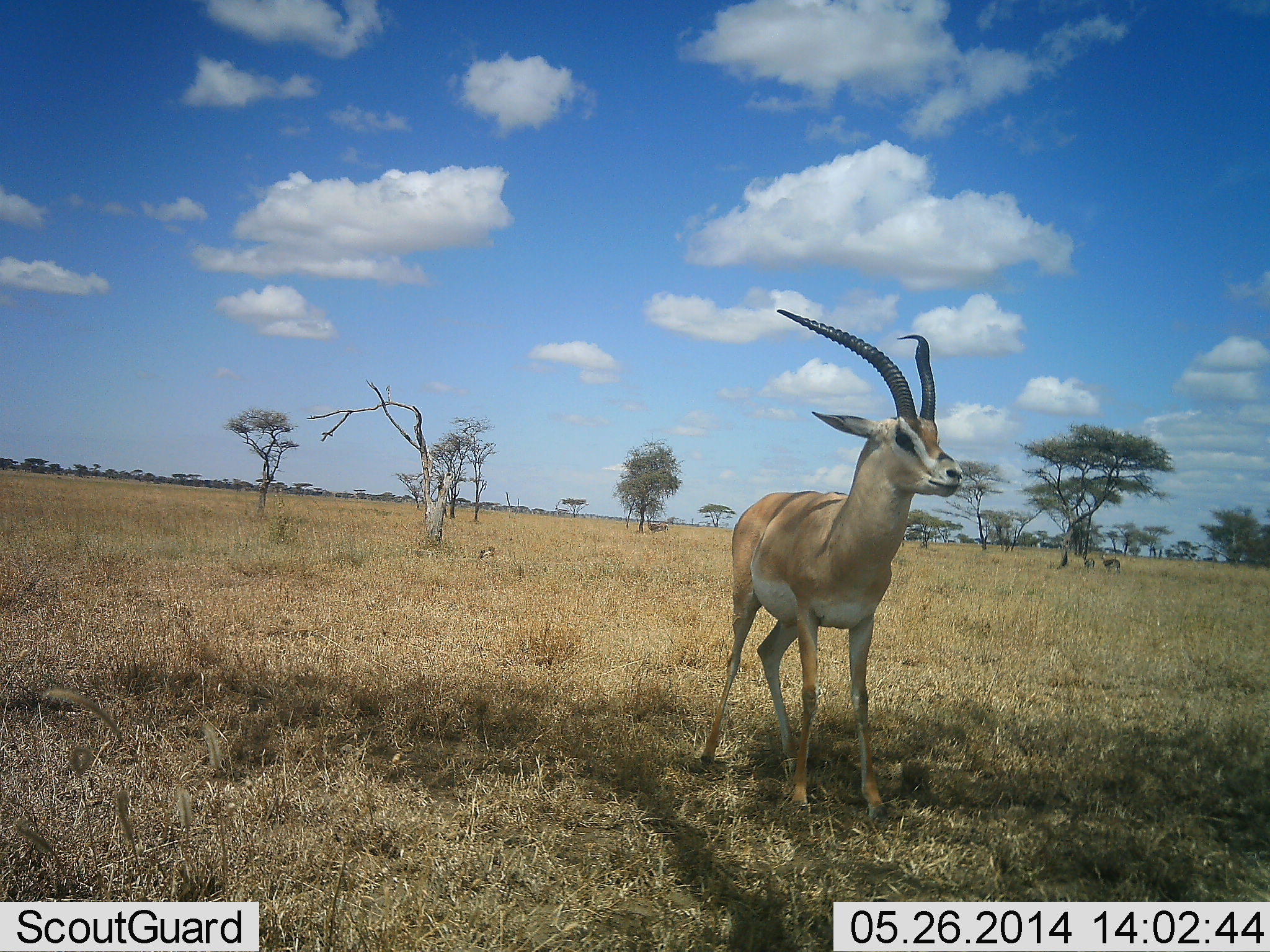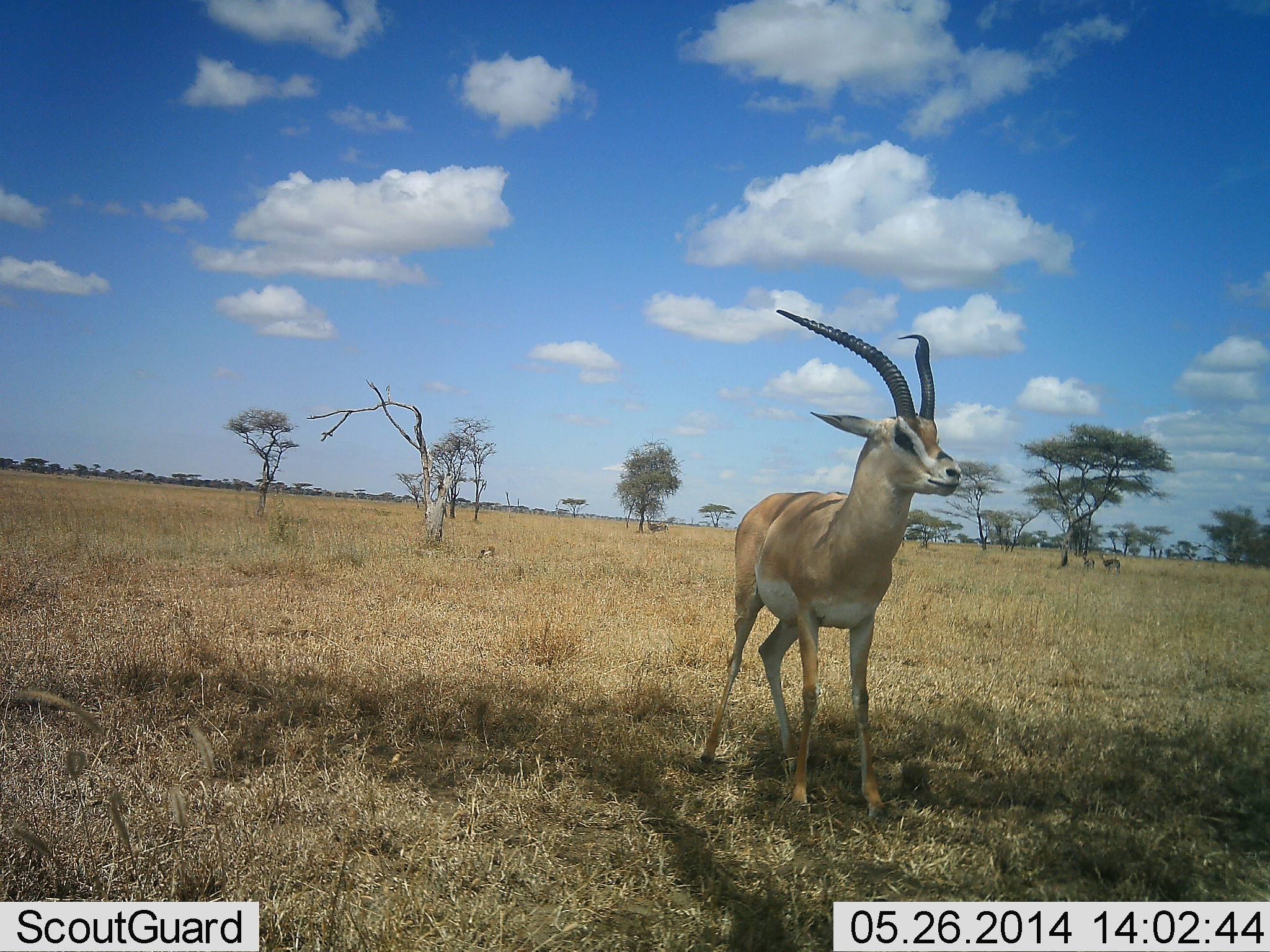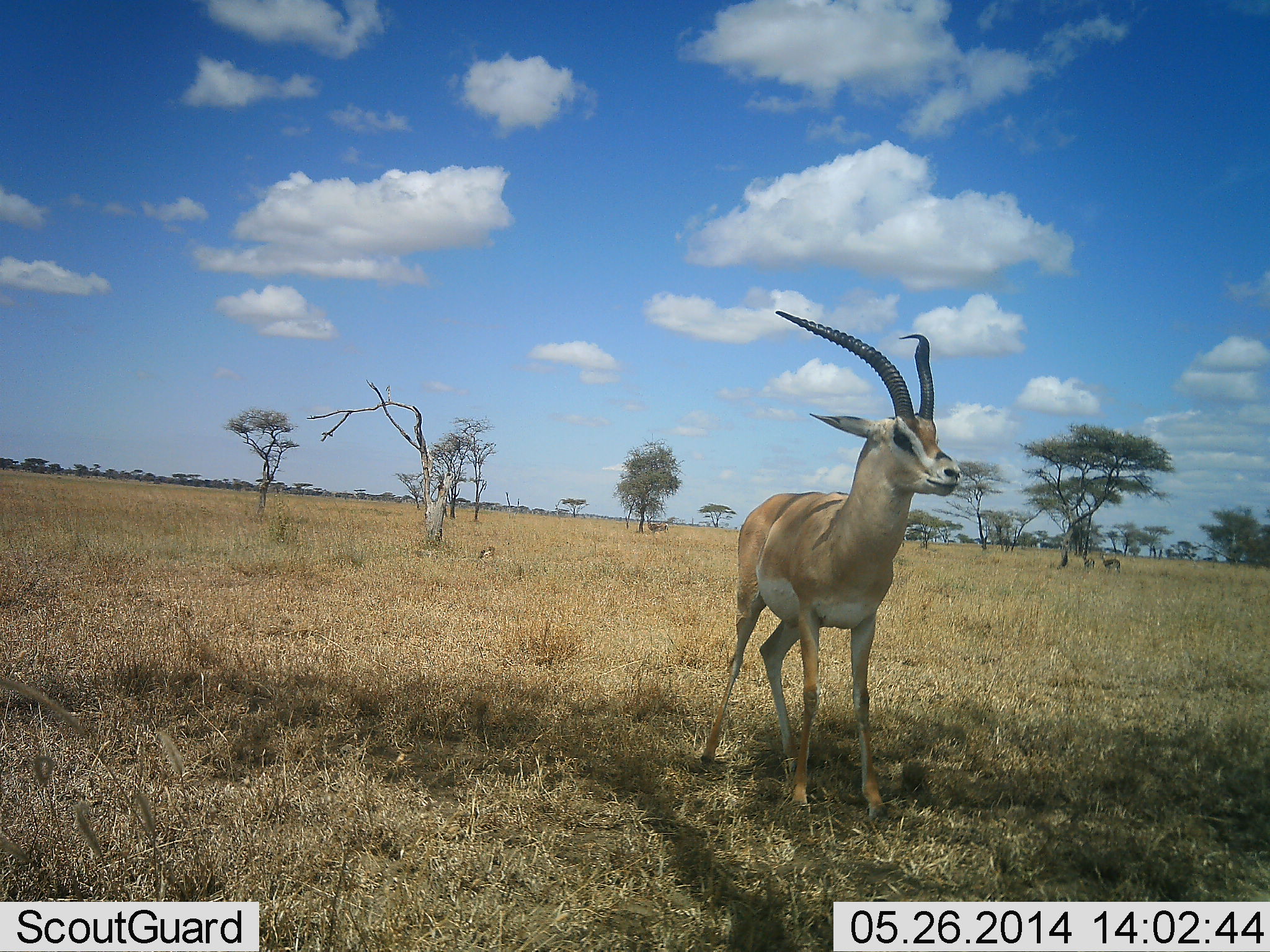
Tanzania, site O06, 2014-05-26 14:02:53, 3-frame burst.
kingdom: Animalia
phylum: Chordata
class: Mammalia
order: Artiodactyla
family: Bovidae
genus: Nanger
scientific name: Nanger granti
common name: grant's gazelle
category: gazellegrants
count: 1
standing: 94%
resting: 6%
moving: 3%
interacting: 0%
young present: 0%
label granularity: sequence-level